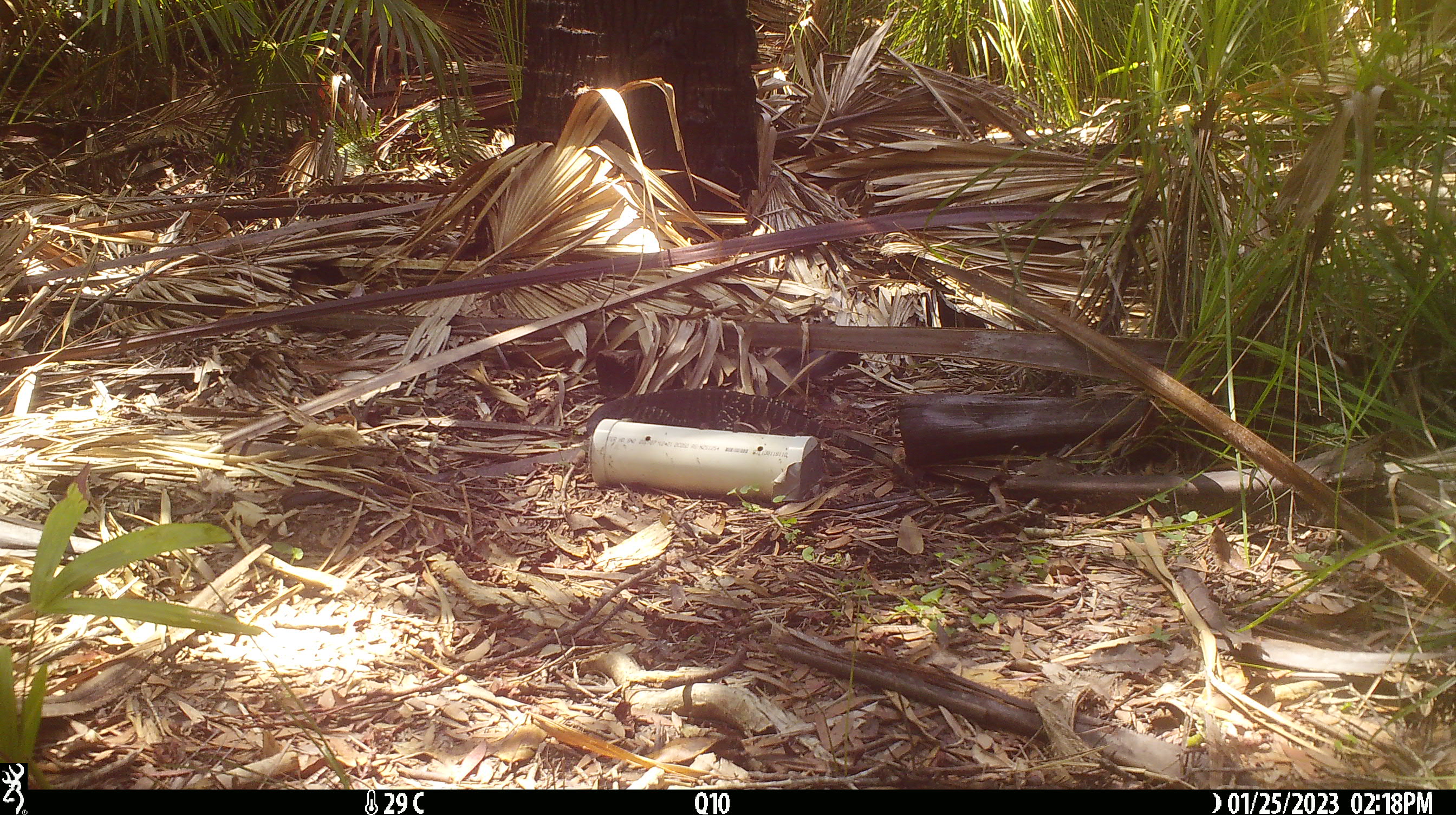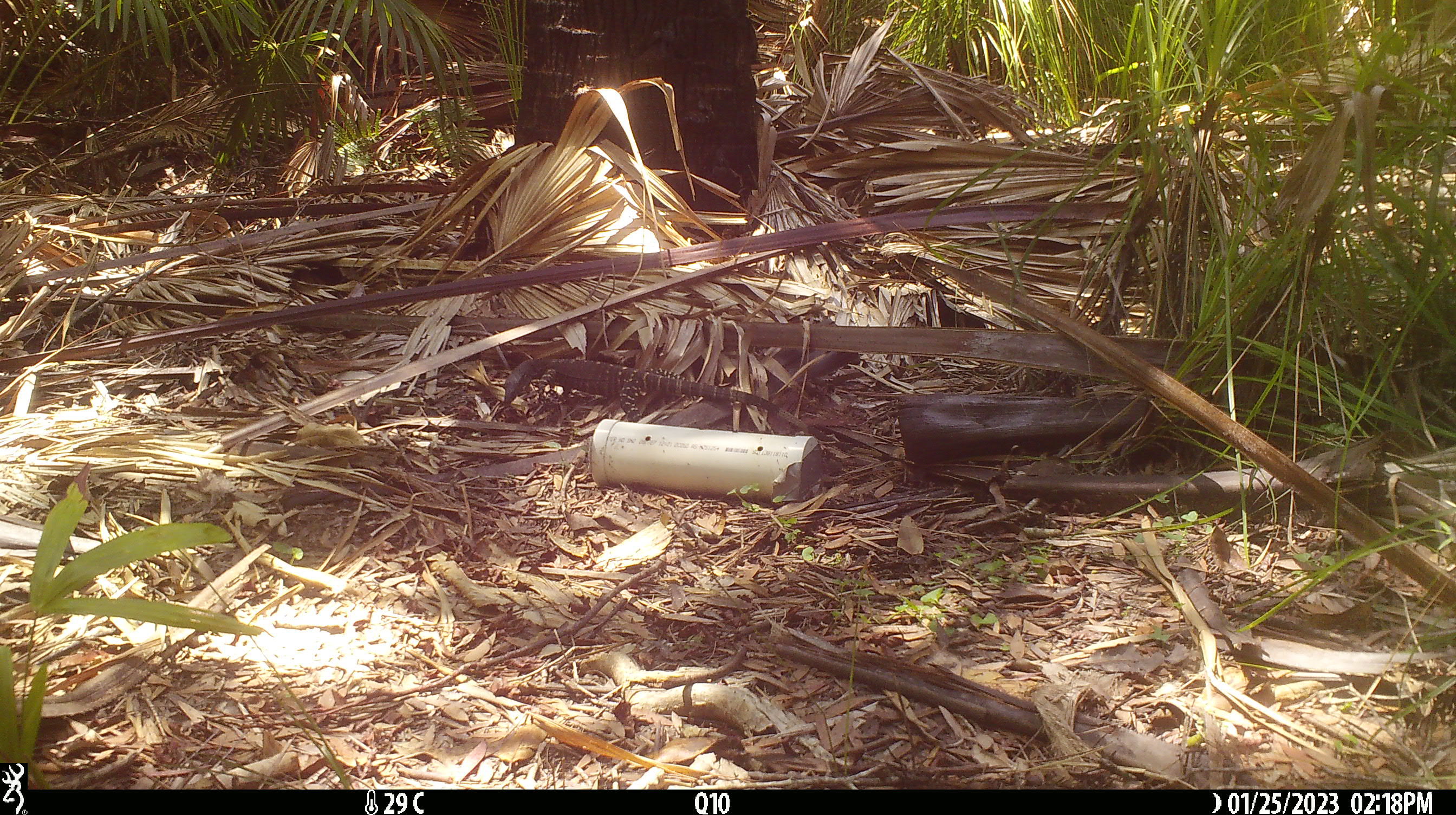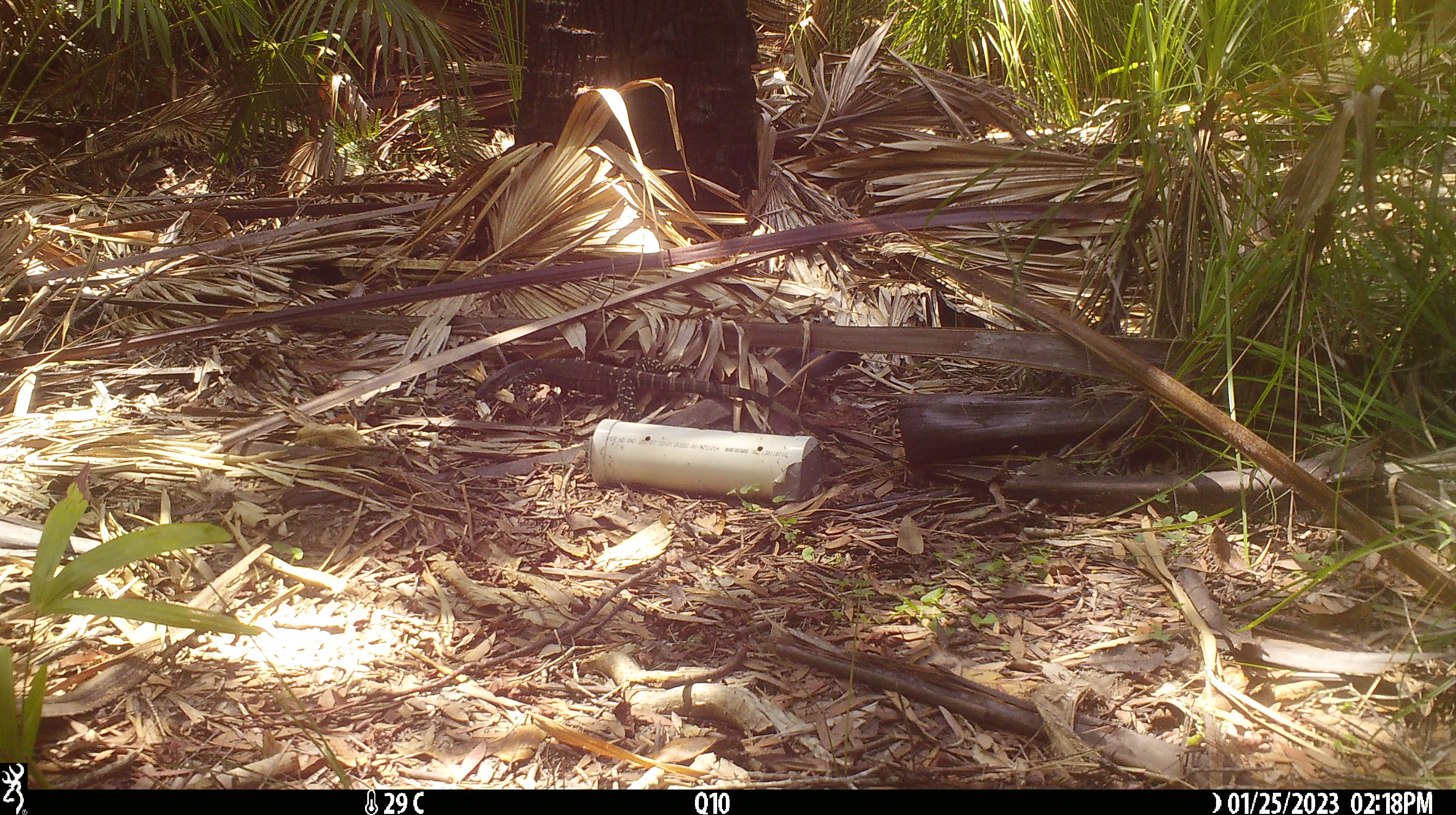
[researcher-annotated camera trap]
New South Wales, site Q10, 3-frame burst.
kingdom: Animalia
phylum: Chordata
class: Reptilia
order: Squamata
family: Varanidae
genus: Varanus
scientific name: Varanus varius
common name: lace monitor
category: goanna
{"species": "goanna (lace monitor) (Varanus varius)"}